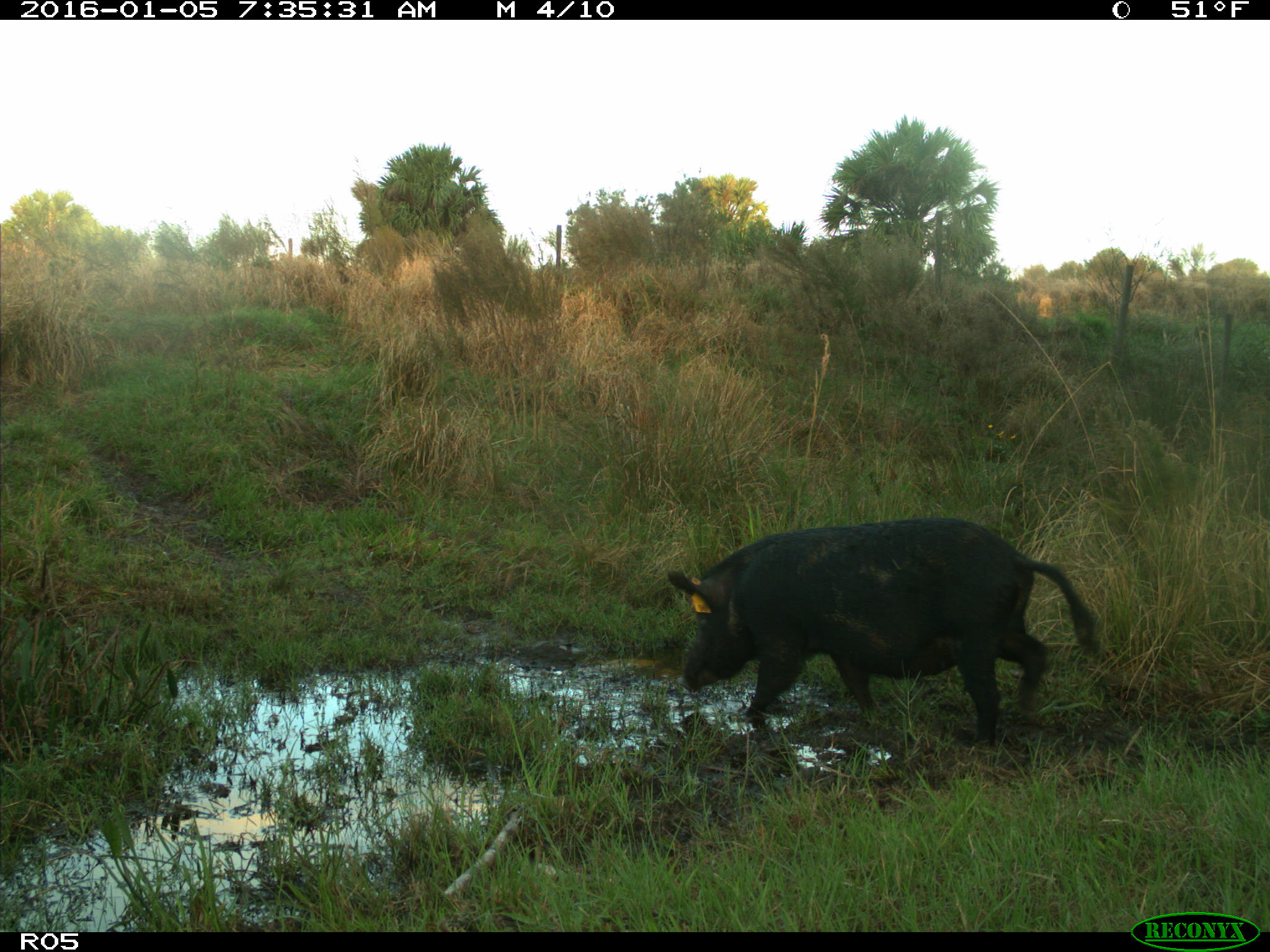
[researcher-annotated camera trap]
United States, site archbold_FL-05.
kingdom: Animalia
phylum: Chordata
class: Mammalia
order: Artiodactyla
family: Suidae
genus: Sus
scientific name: Sus scrofa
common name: wild boar